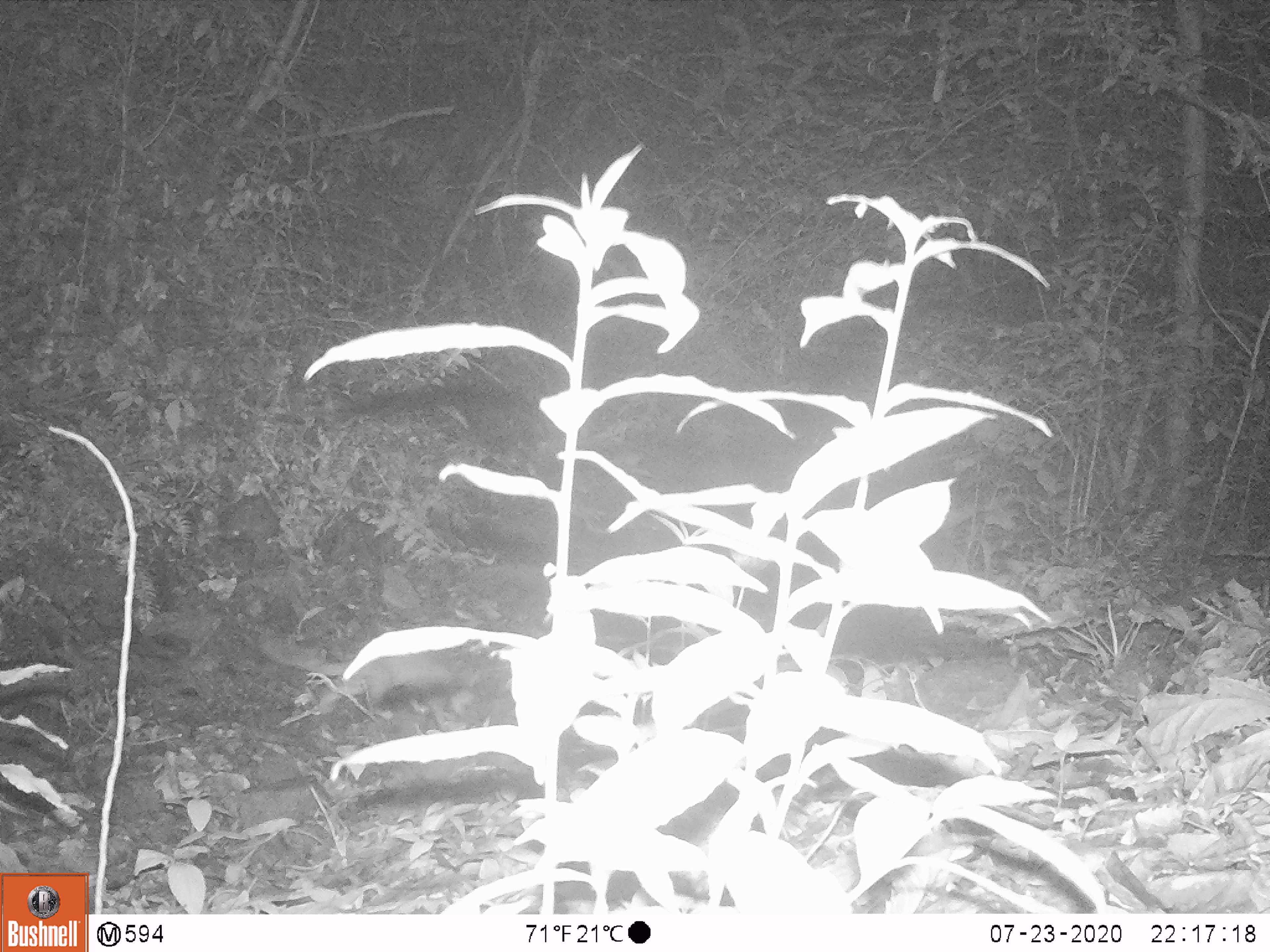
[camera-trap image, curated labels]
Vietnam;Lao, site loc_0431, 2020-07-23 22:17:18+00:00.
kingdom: Animalia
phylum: Chordata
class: Mammalia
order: Carnivora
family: Mustelidae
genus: Melogale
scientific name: Melogale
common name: ferret badger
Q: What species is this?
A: Ferret badger (Melogale).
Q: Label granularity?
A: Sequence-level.